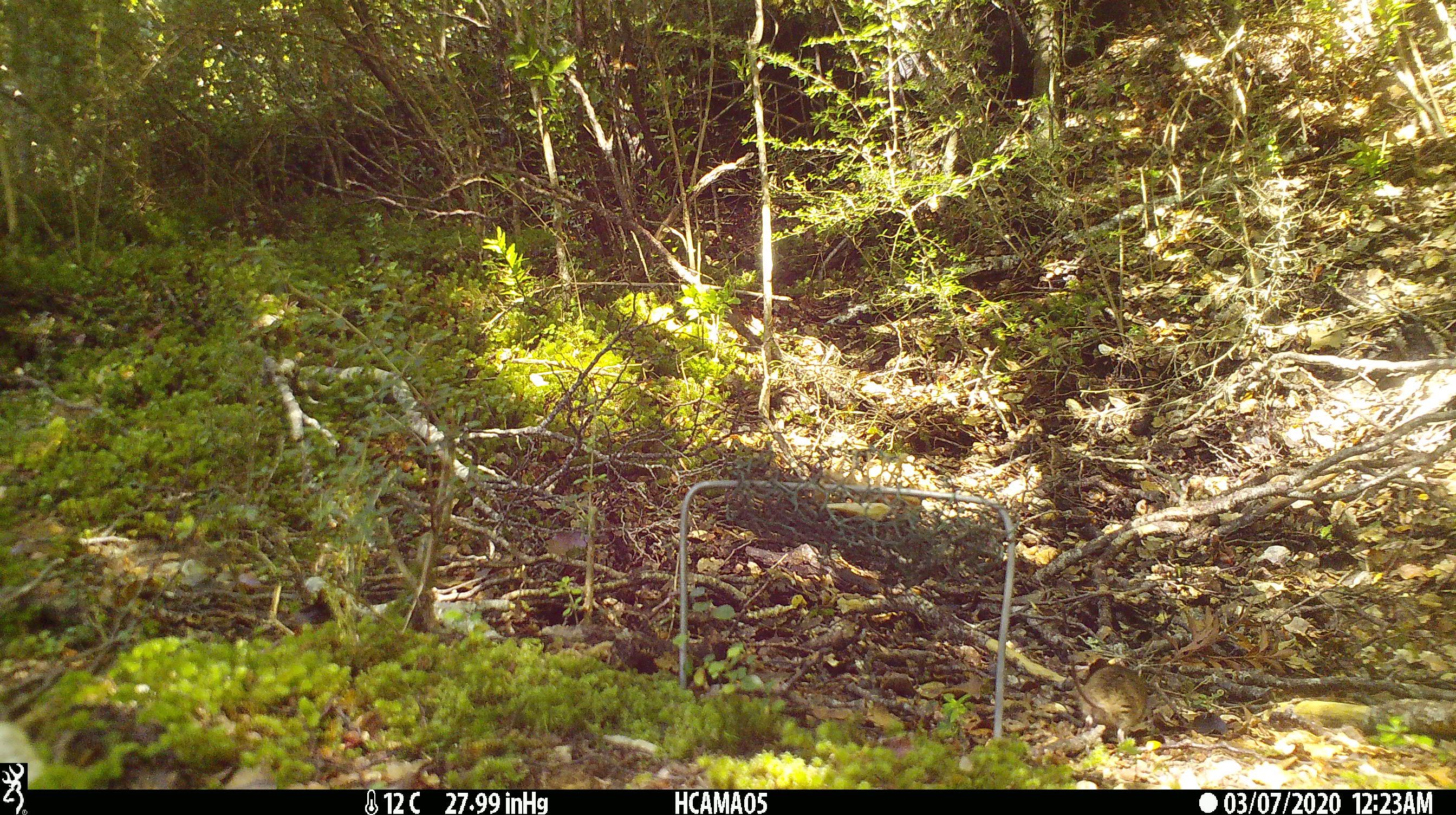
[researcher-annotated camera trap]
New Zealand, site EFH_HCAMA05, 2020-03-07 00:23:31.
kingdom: Animalia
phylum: Chordata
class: Mammalia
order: Rodentia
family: Muridae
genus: Mus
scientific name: Mus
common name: mouse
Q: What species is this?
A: Mouse (Mus).